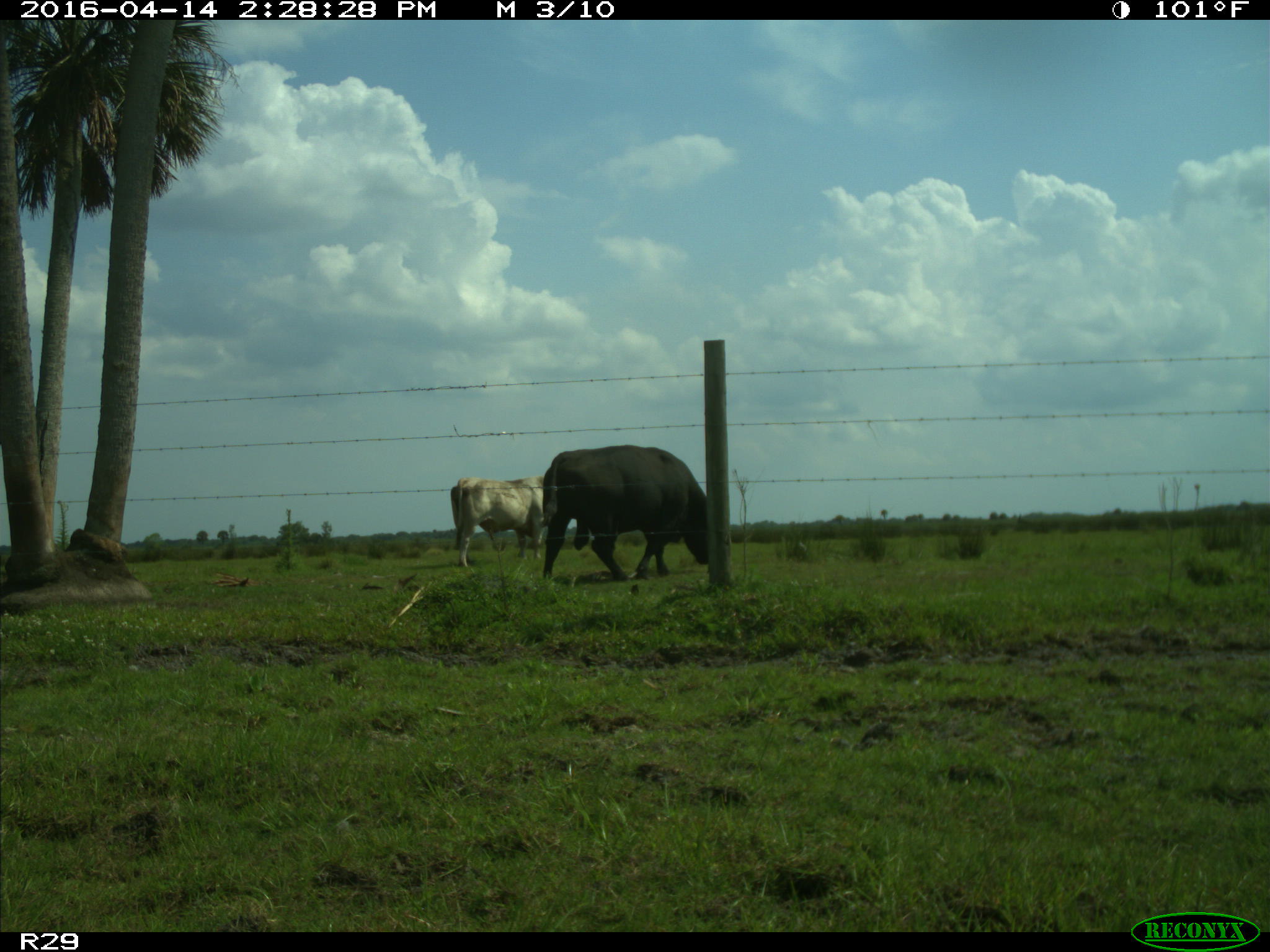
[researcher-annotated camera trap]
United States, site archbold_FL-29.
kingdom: Animalia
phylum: Chordata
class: Mammalia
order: Artiodactyla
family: Bovidae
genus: Bos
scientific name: Bos taurus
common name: domestic cow